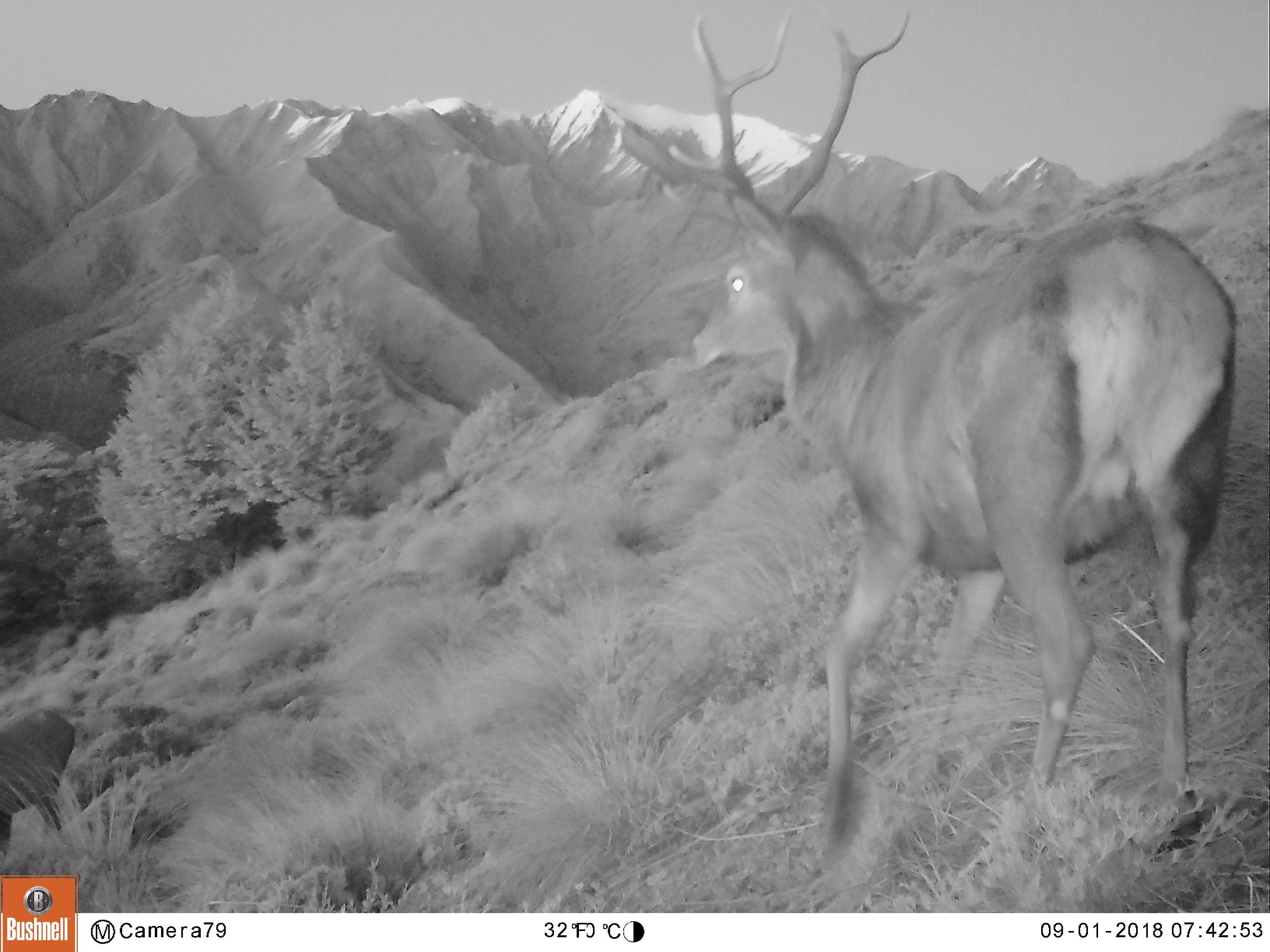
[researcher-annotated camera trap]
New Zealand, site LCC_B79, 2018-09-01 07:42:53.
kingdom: Animalia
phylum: Chordata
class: Mammalia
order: Artiodactyla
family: Cervidae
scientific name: Cervidae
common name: deer